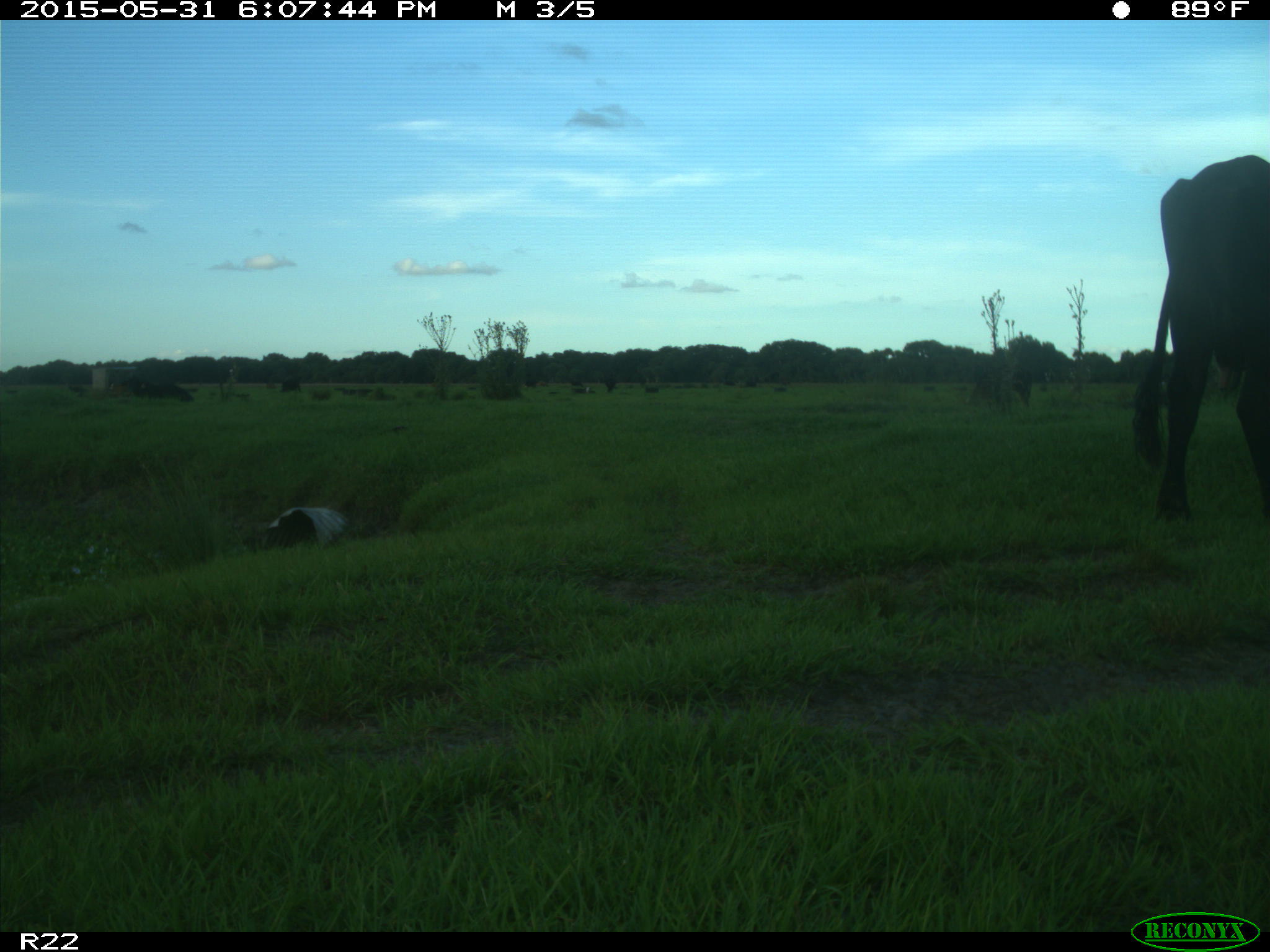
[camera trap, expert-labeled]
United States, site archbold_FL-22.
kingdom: Animalia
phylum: Chordata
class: Mammalia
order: Artiodactyla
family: Bovidae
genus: Bos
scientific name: Bos taurus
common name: domestic cow